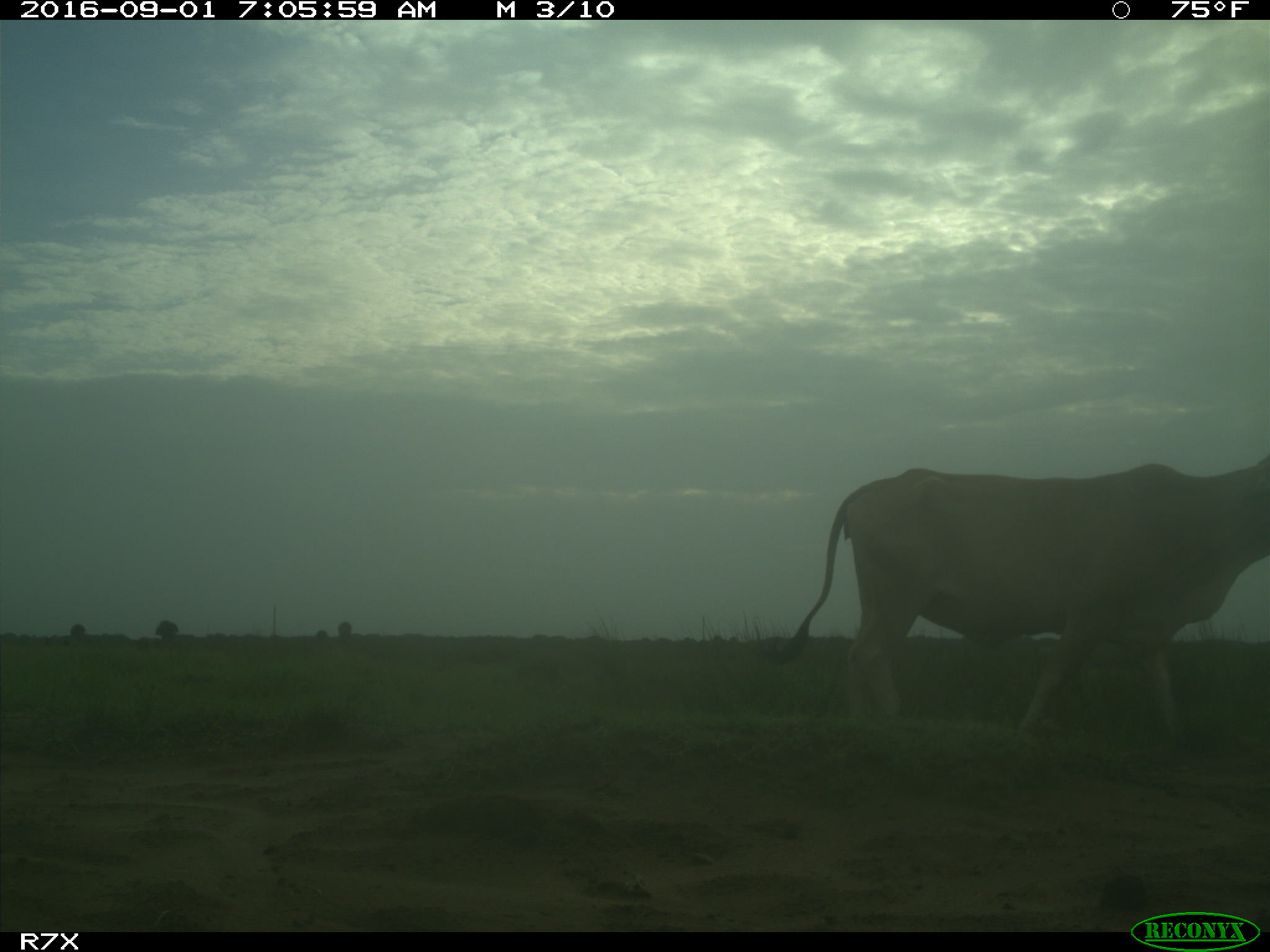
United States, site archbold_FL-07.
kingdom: Animalia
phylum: Chordata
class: Mammalia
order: Artiodactyla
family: Bovidae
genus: Bos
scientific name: Bos taurus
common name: domestic cow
Bos taurus (domestic cow).